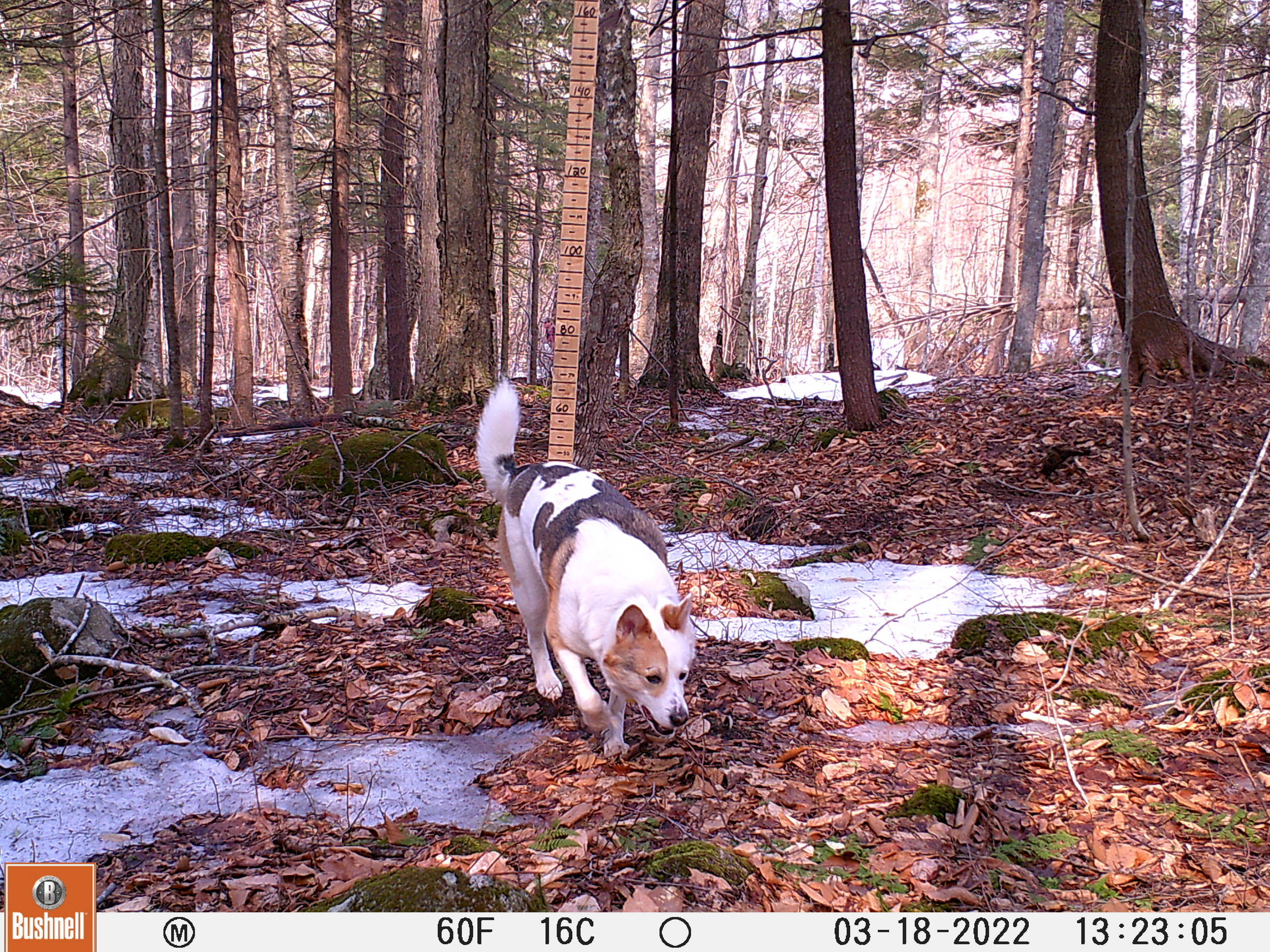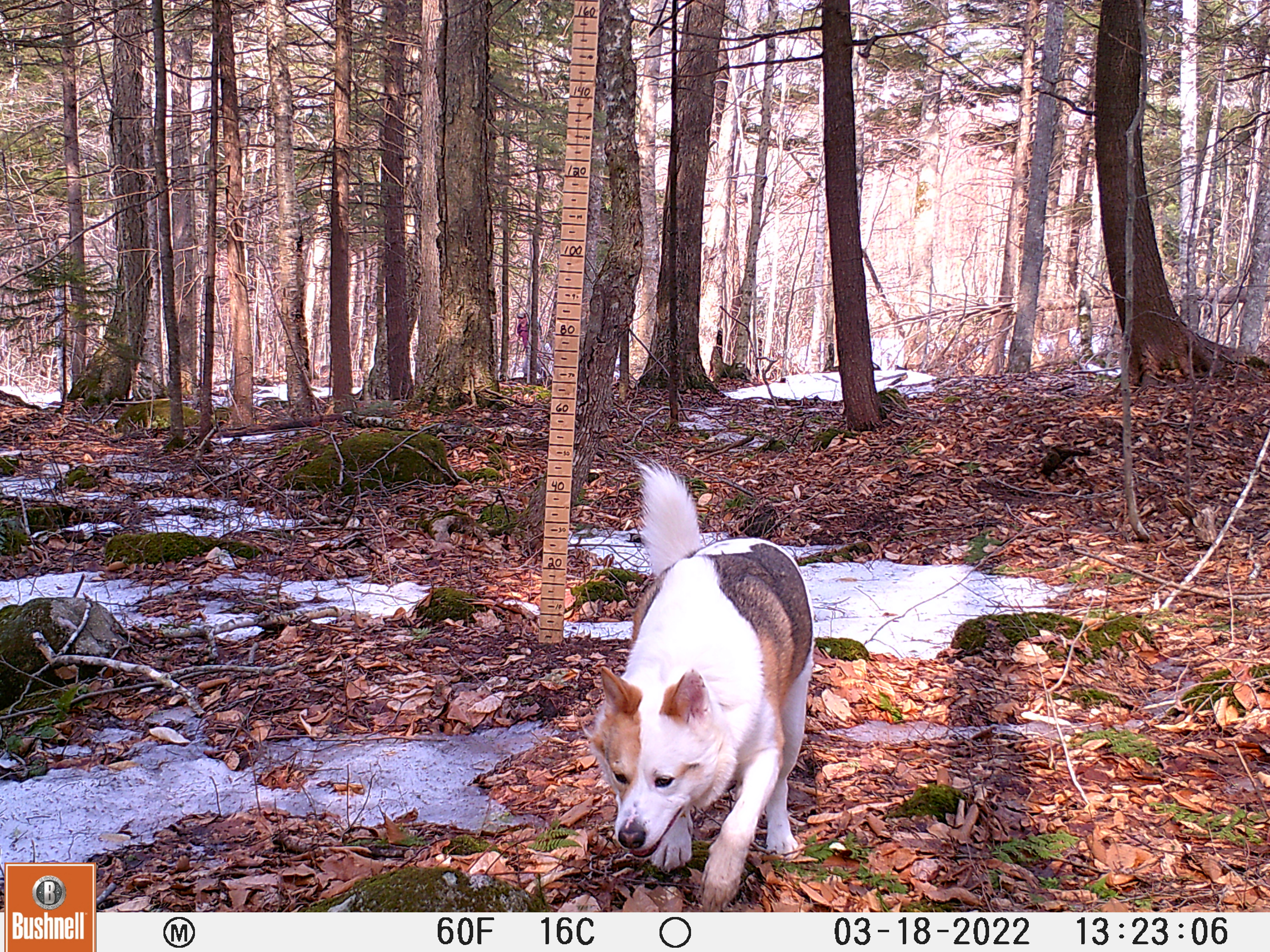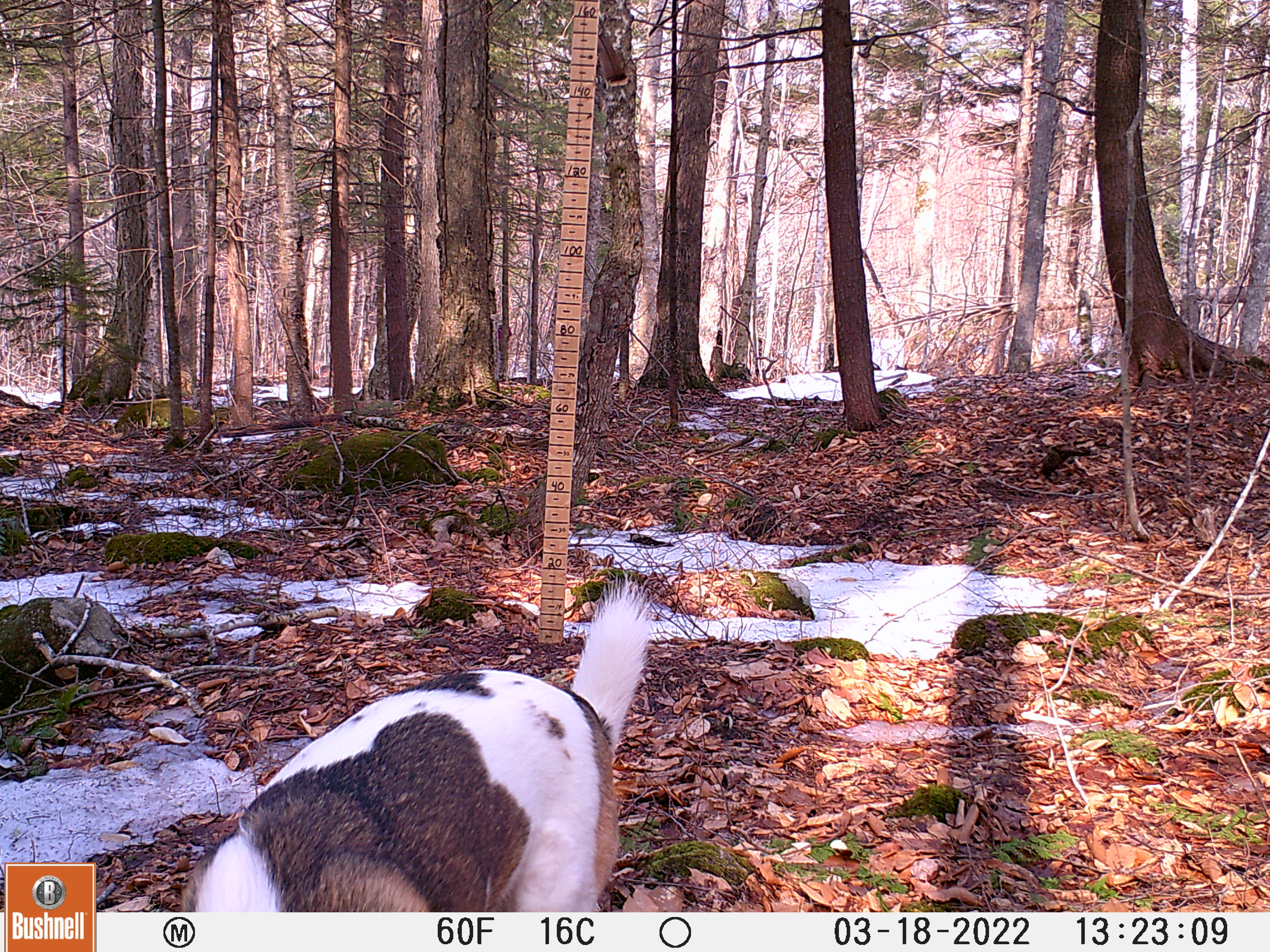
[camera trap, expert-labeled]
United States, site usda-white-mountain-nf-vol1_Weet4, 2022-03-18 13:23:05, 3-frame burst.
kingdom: Animalia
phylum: Chordata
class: Mammalia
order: Carnivora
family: Canidae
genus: Canis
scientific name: Canis familiaris familiaris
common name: domestic dog